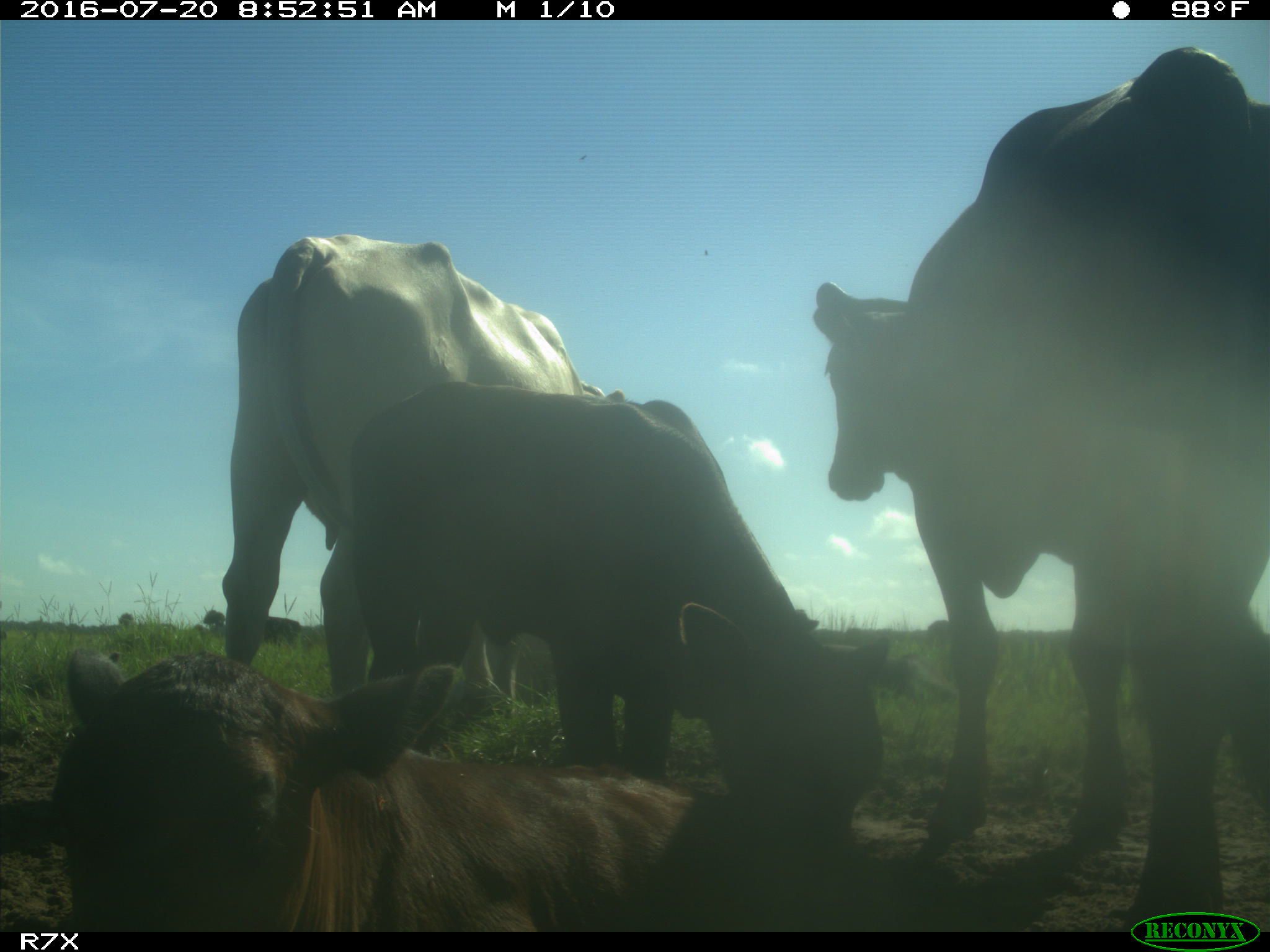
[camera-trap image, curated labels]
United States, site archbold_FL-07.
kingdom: Animalia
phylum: Chordata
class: Mammalia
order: Artiodactyla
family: Bovidae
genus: Bos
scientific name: Bos taurus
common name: domestic cow